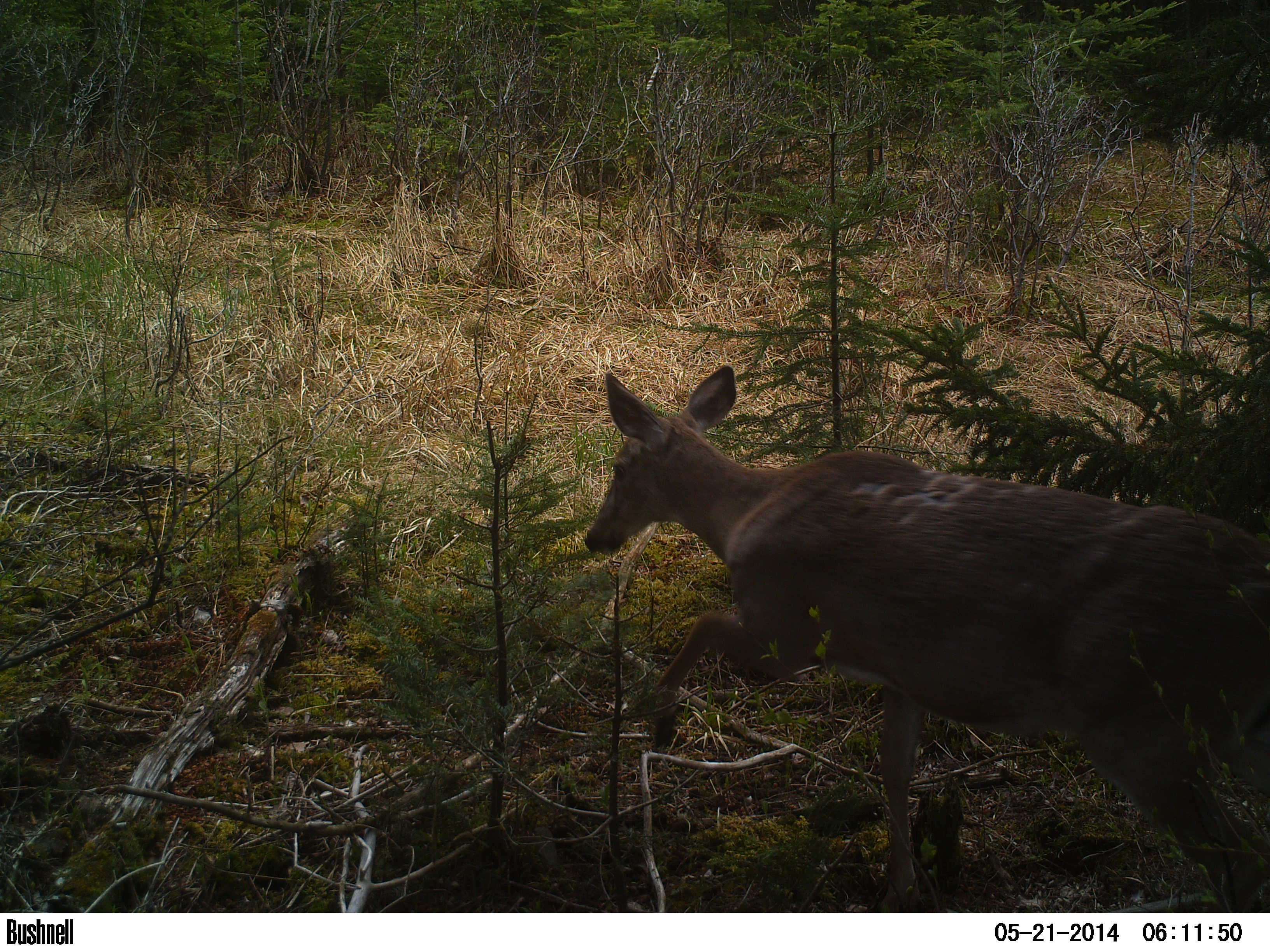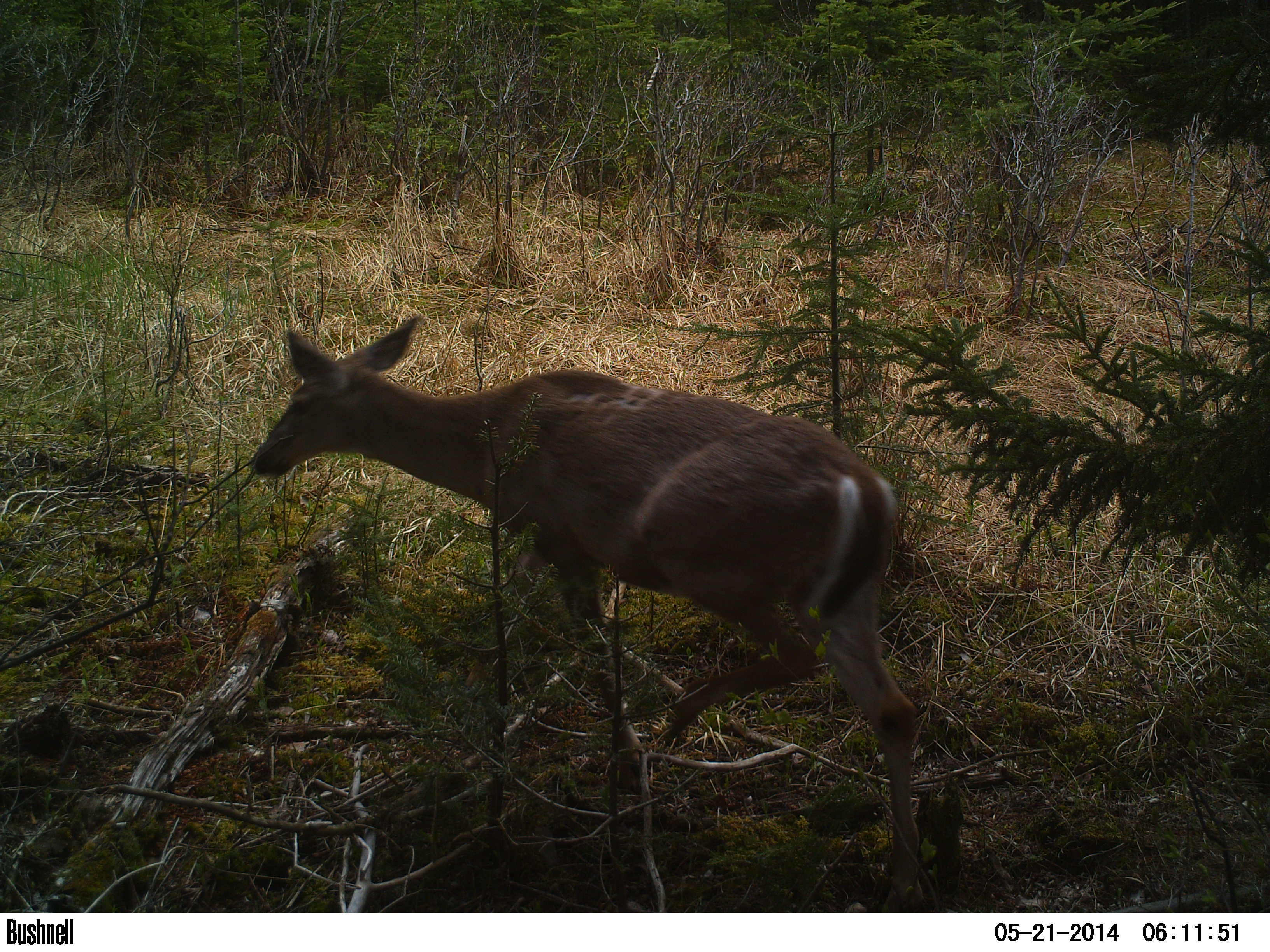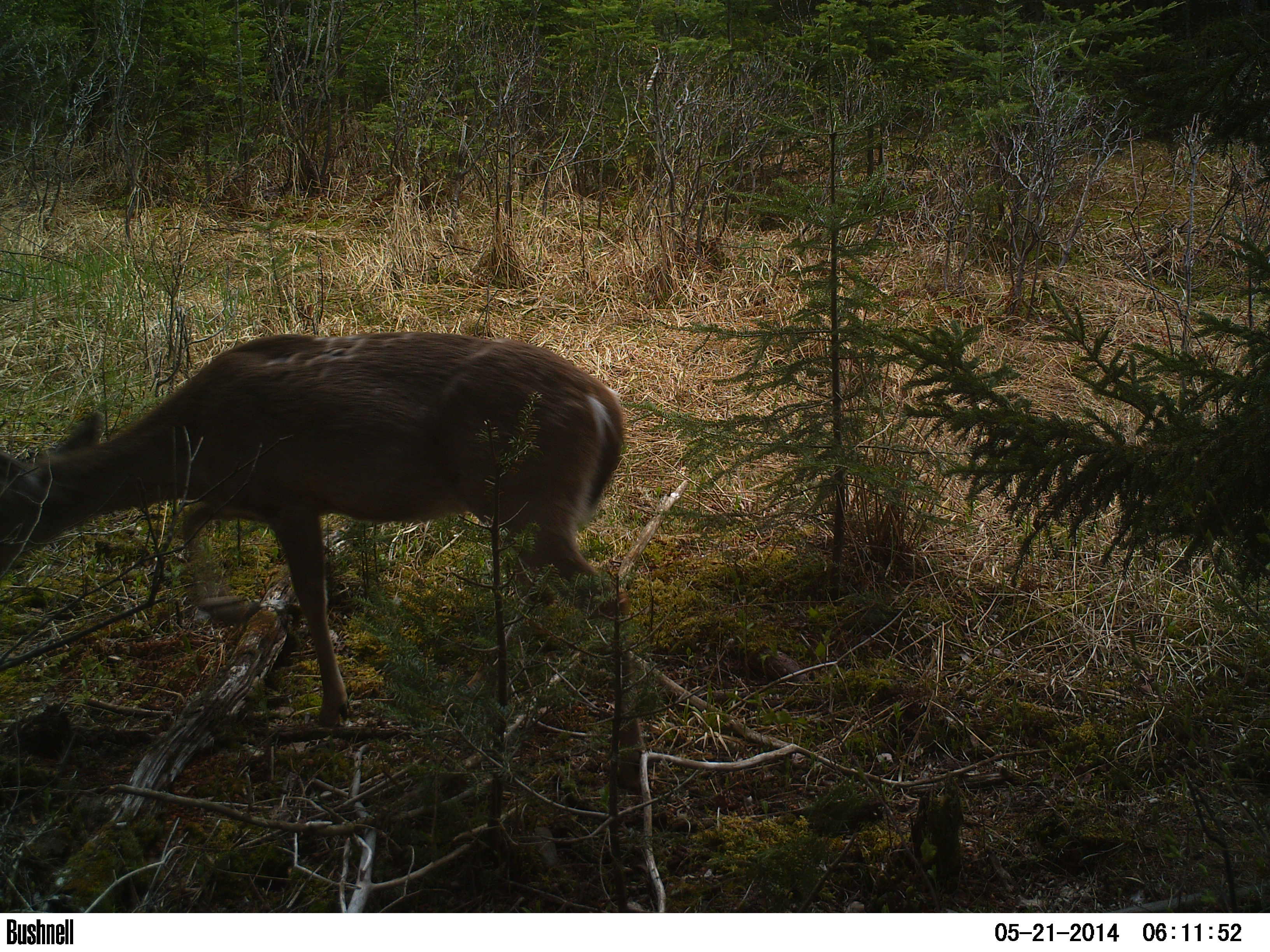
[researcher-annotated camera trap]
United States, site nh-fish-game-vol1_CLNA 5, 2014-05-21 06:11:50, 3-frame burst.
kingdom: Animalia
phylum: Chordata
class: Mammalia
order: Artiodactyla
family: Cervidae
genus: Odocoileus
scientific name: Odocoileus virginianus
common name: white-tailed deer